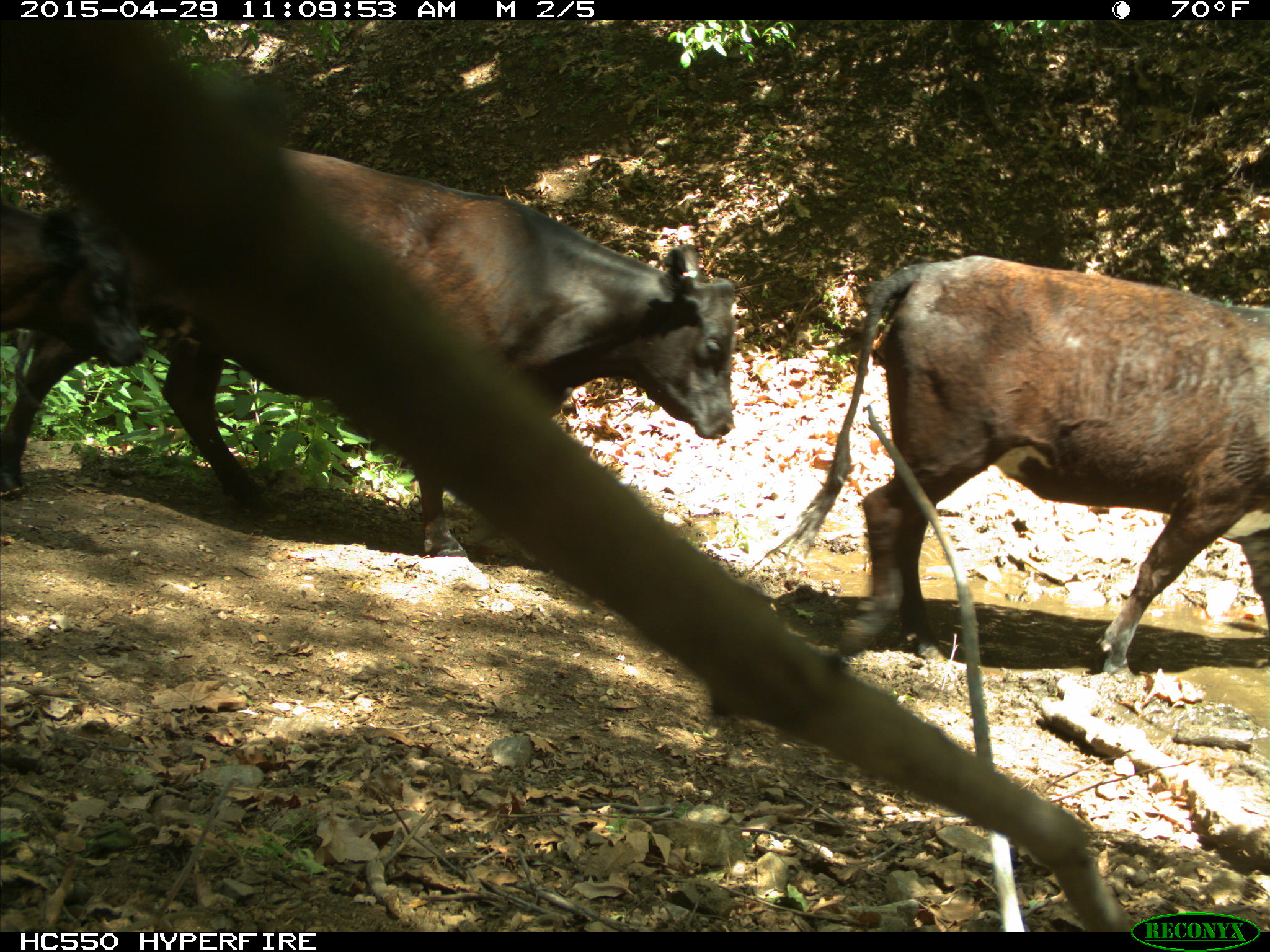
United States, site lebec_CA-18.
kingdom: Animalia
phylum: Chordata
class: Mammalia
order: Artiodactyla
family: Bovidae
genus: Bos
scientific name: Bos taurus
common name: domestic cow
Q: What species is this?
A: Bos taurus (domestic cow).